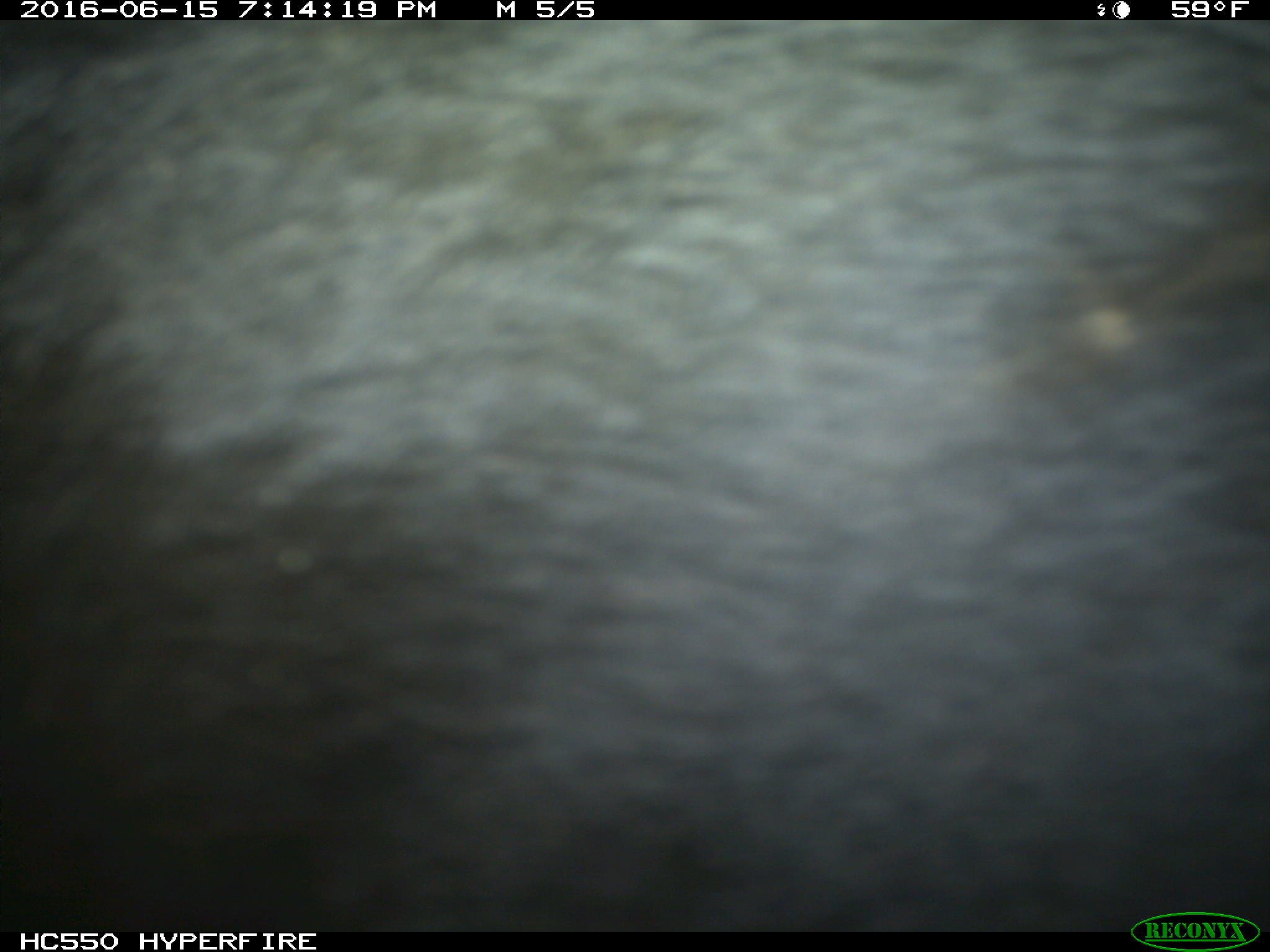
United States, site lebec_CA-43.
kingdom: Animalia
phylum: Chordata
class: Mammalia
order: Artiodactyla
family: Bovidae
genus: Bos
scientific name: Bos taurus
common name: domestic cow